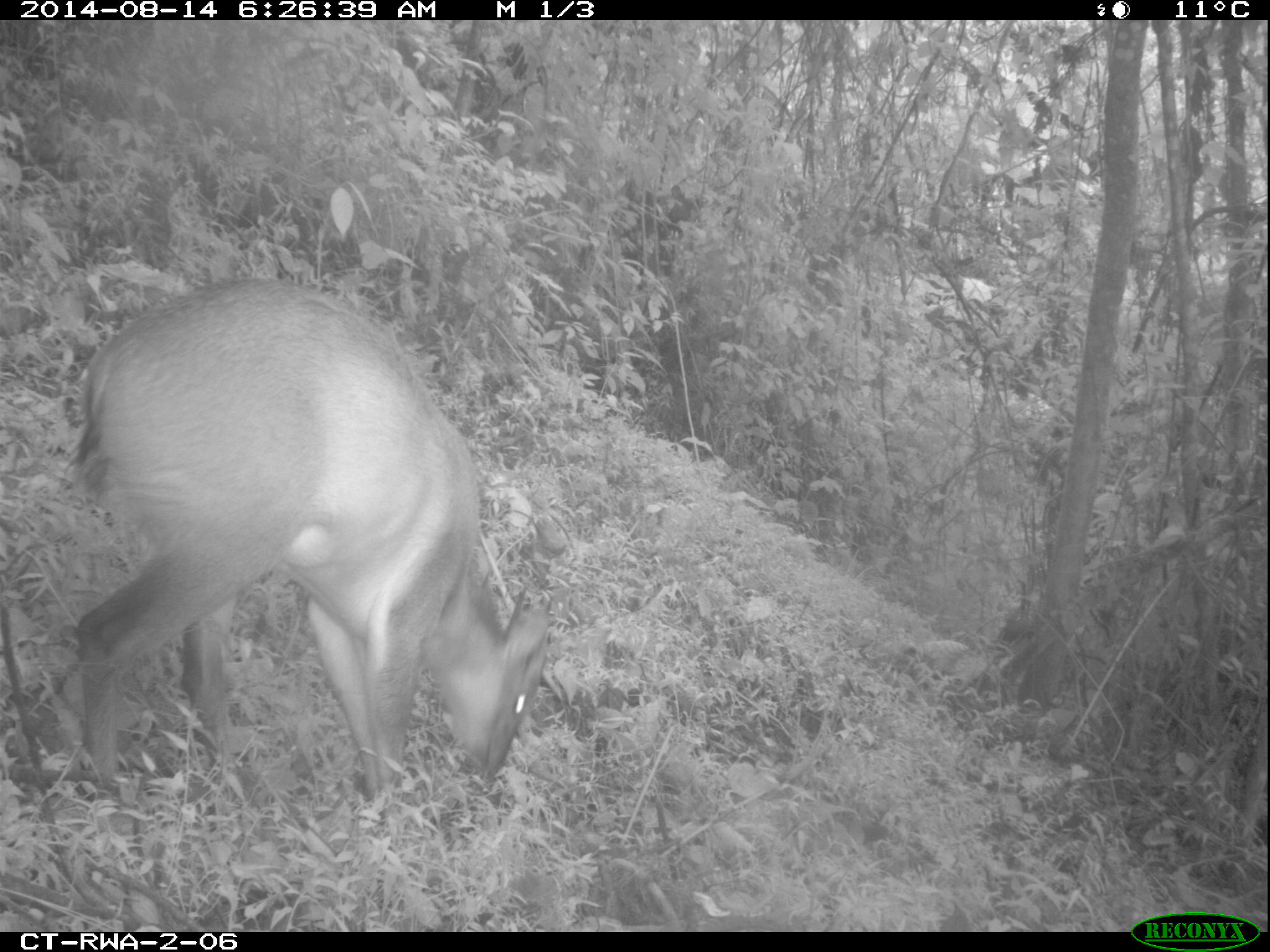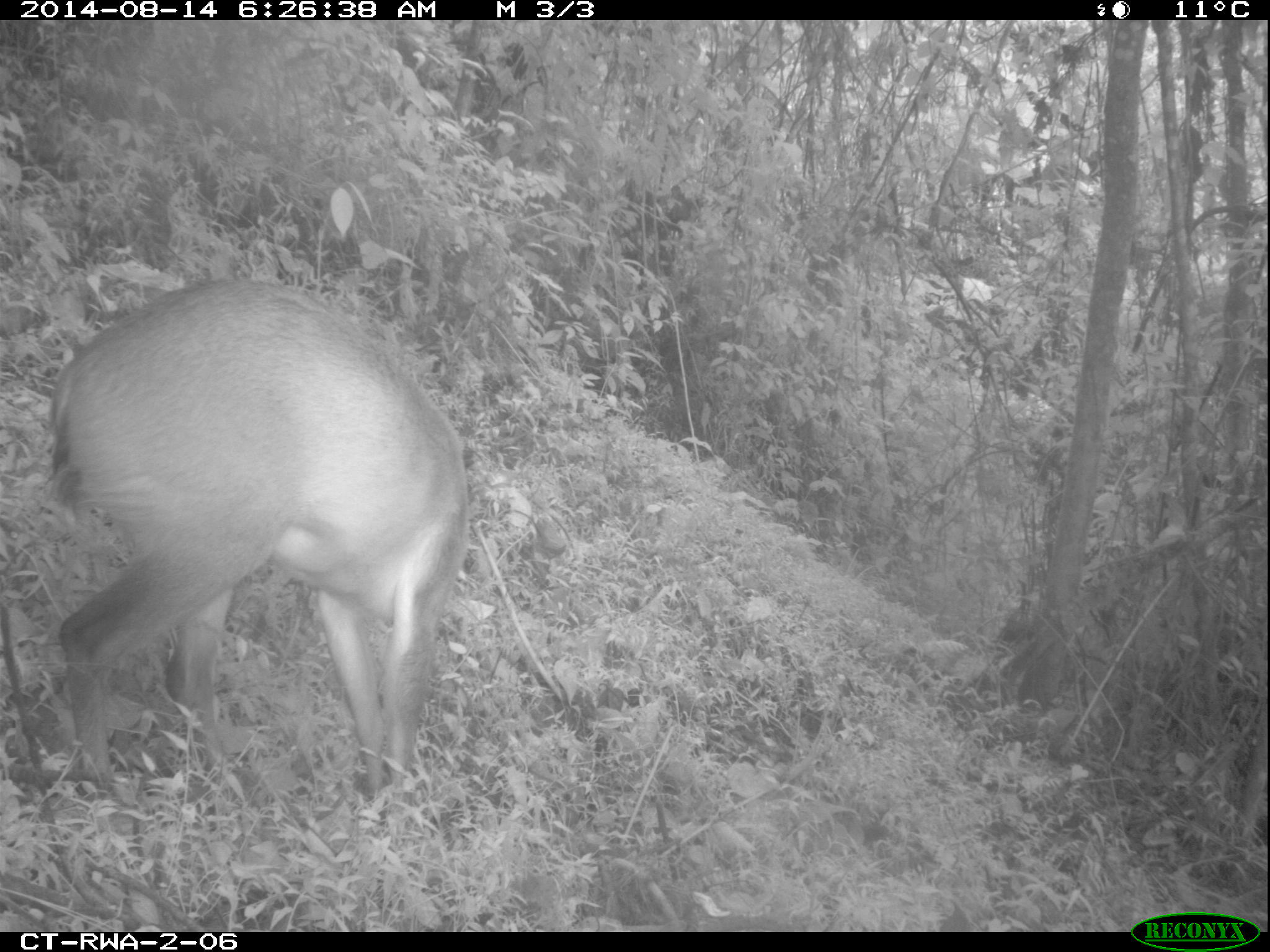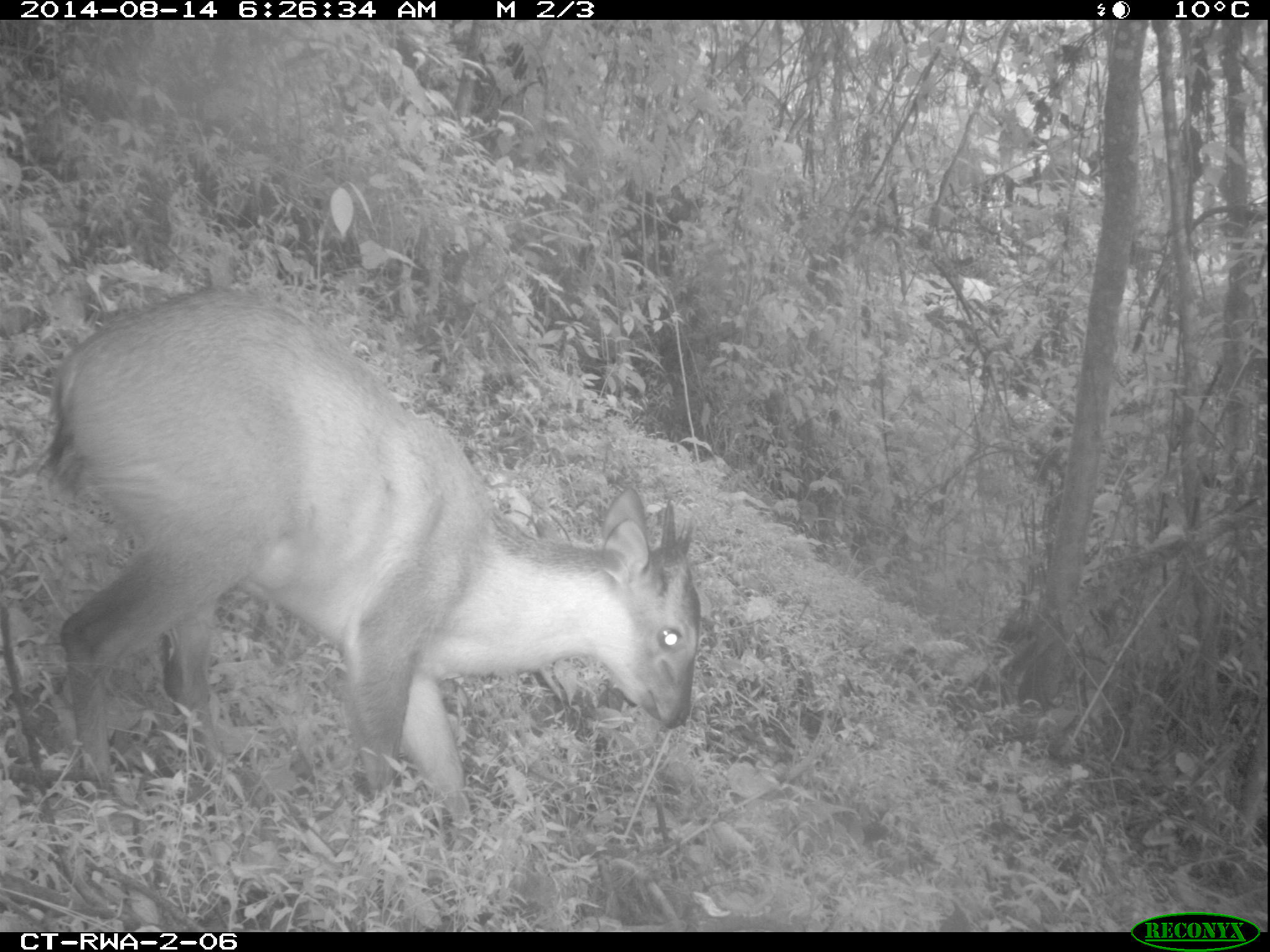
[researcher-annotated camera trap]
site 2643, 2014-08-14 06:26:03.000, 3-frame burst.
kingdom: Animalia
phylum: Chordata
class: Mammalia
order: Artiodactyla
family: Bovidae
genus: Cephalophus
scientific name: Cephalophus nigrifrons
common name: black-fronted duiker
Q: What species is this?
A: Cephalophus nigrifrons (black-fronted duiker).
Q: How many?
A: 1.